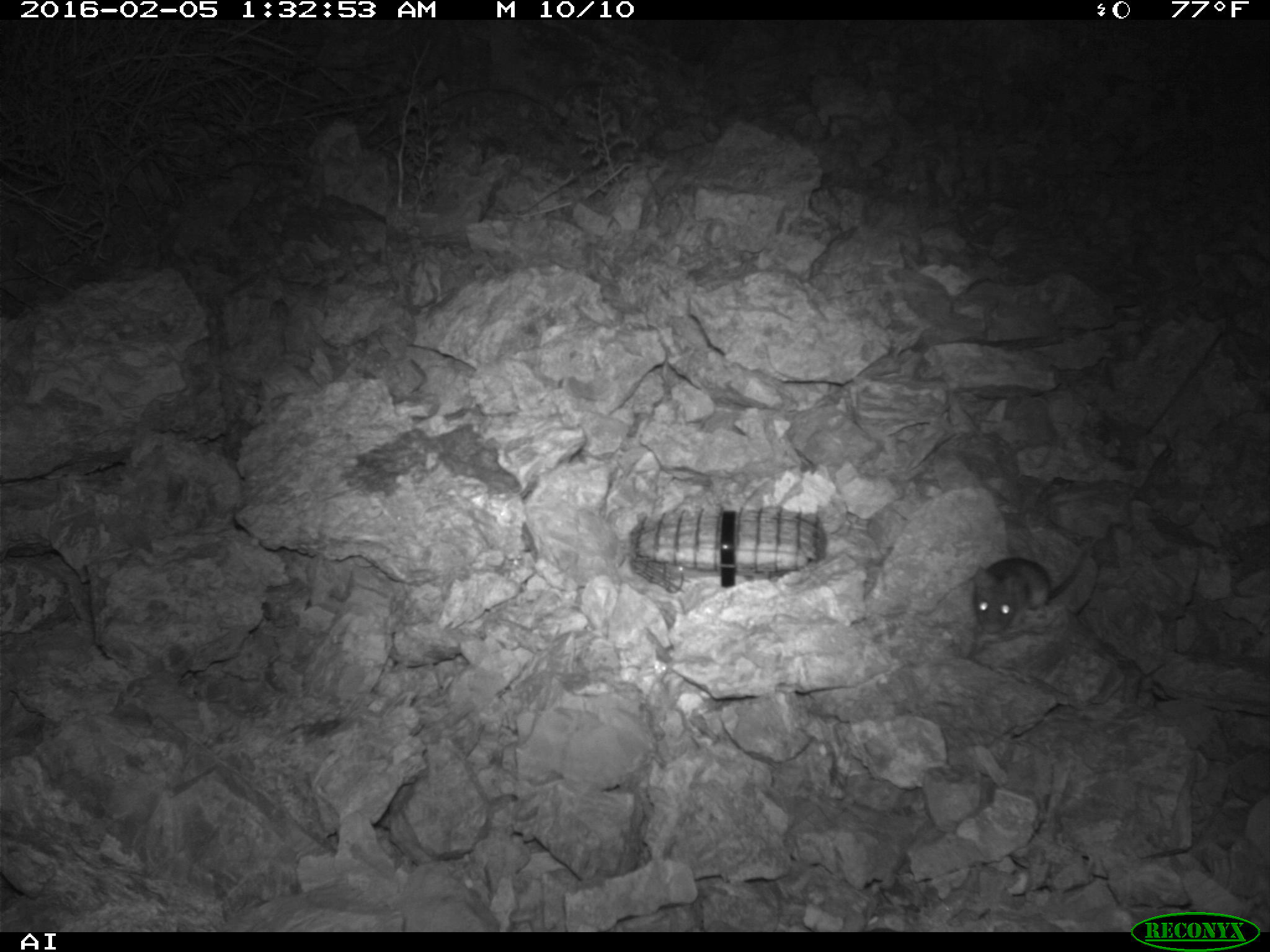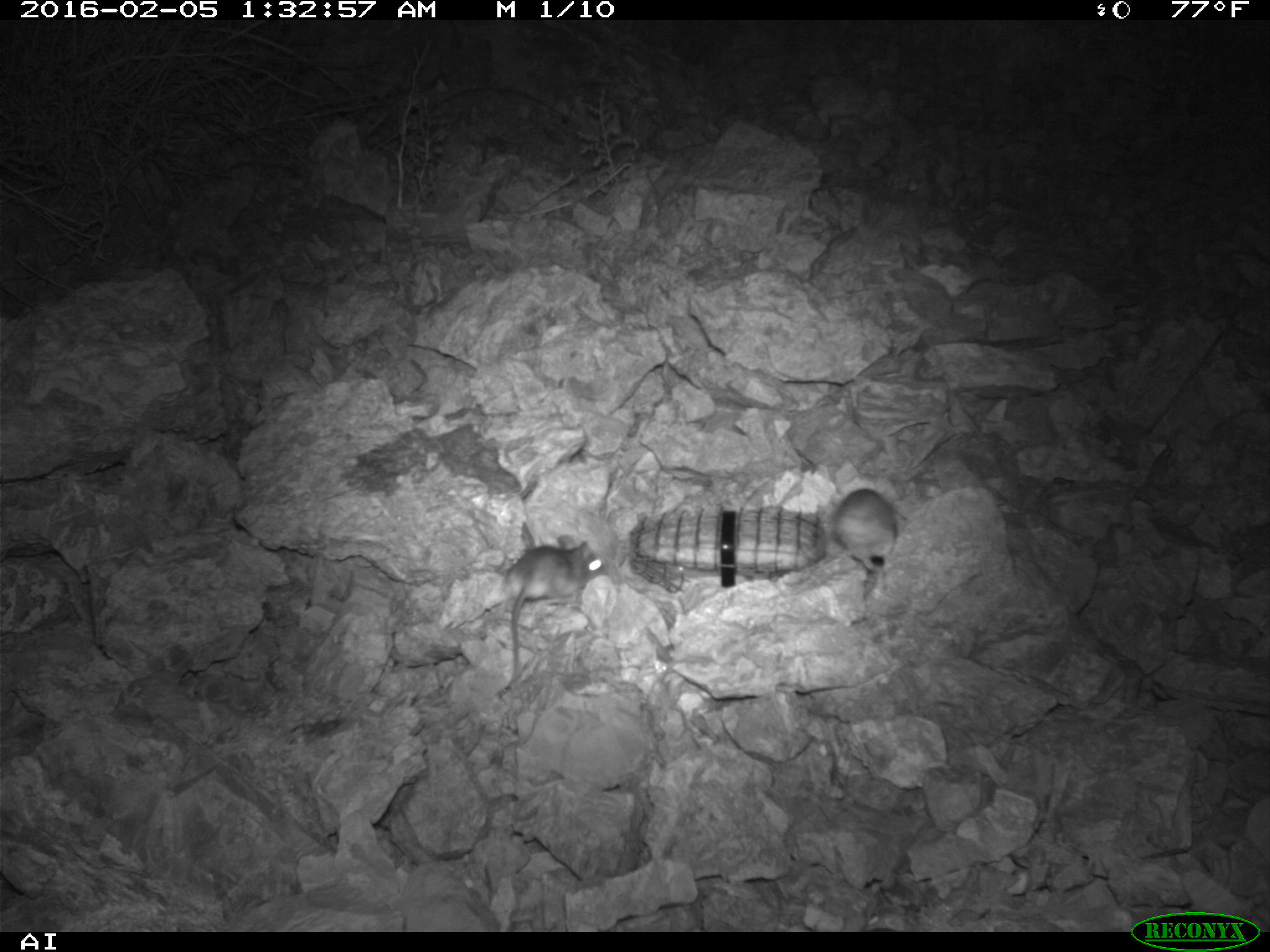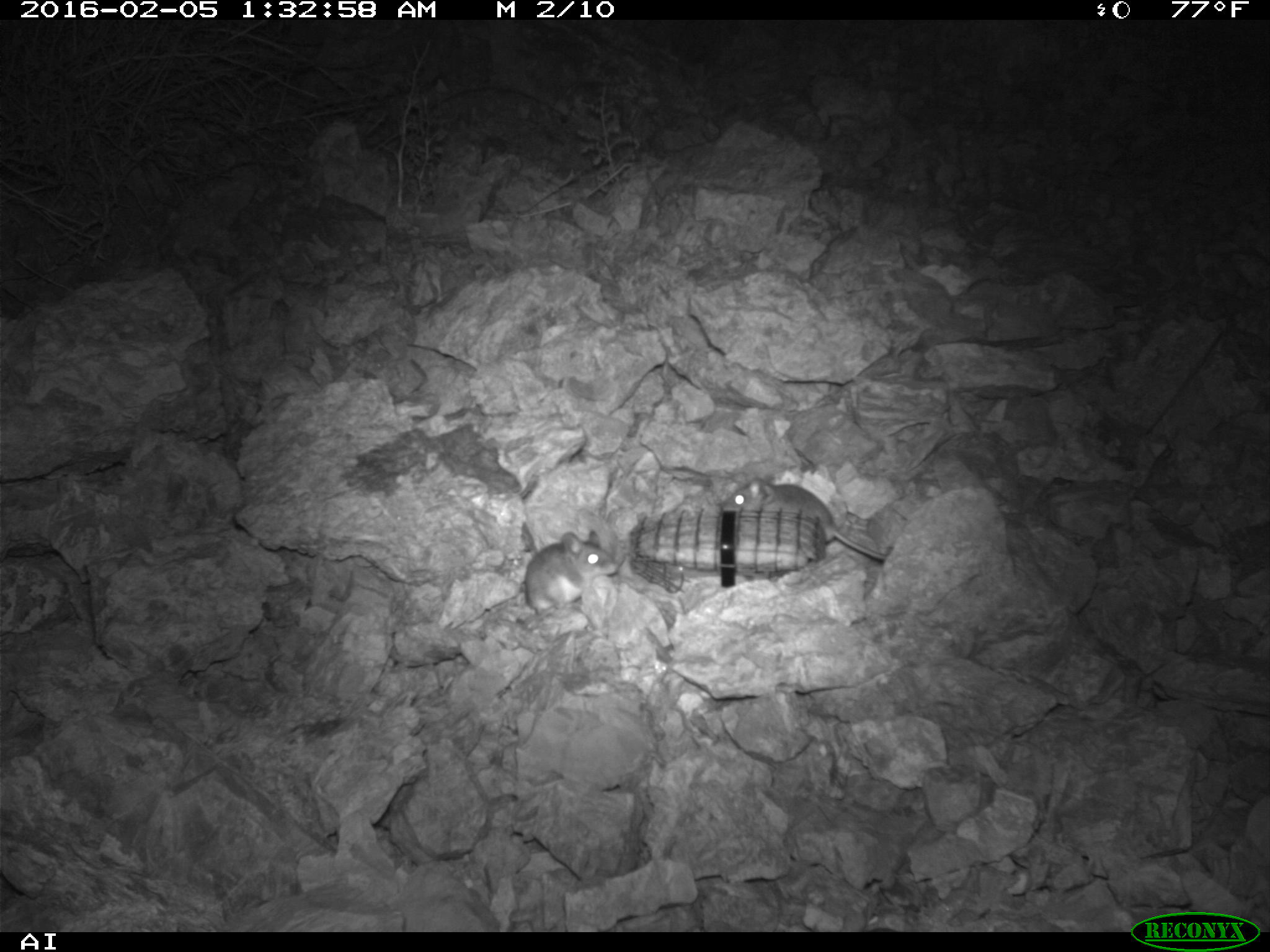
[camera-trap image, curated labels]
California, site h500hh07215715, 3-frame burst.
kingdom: Animalia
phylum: Chordata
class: Mammalia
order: Rodentia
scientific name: Rodentia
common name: rodent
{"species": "rodent (Rodentia)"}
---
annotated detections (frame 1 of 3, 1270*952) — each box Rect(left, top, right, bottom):
rodent: Rect(974, 550, 1085, 633)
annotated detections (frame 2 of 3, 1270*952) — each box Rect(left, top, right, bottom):
rodent: Rect(485, 541, 604, 685); Rect(835, 488, 910, 578)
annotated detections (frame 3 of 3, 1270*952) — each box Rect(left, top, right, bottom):
rodent: Rect(714, 474, 889, 560); Rect(522, 528, 618, 614)